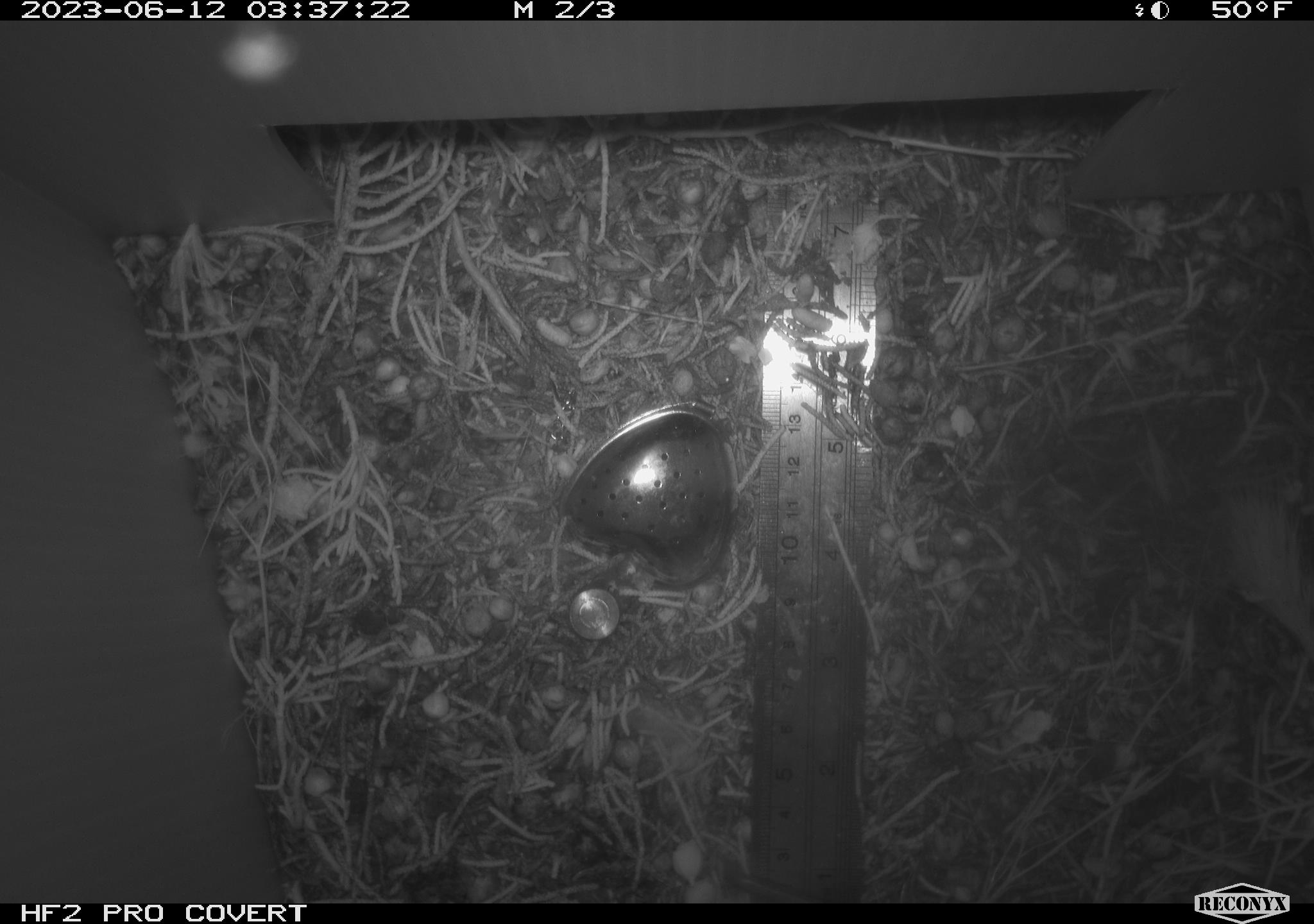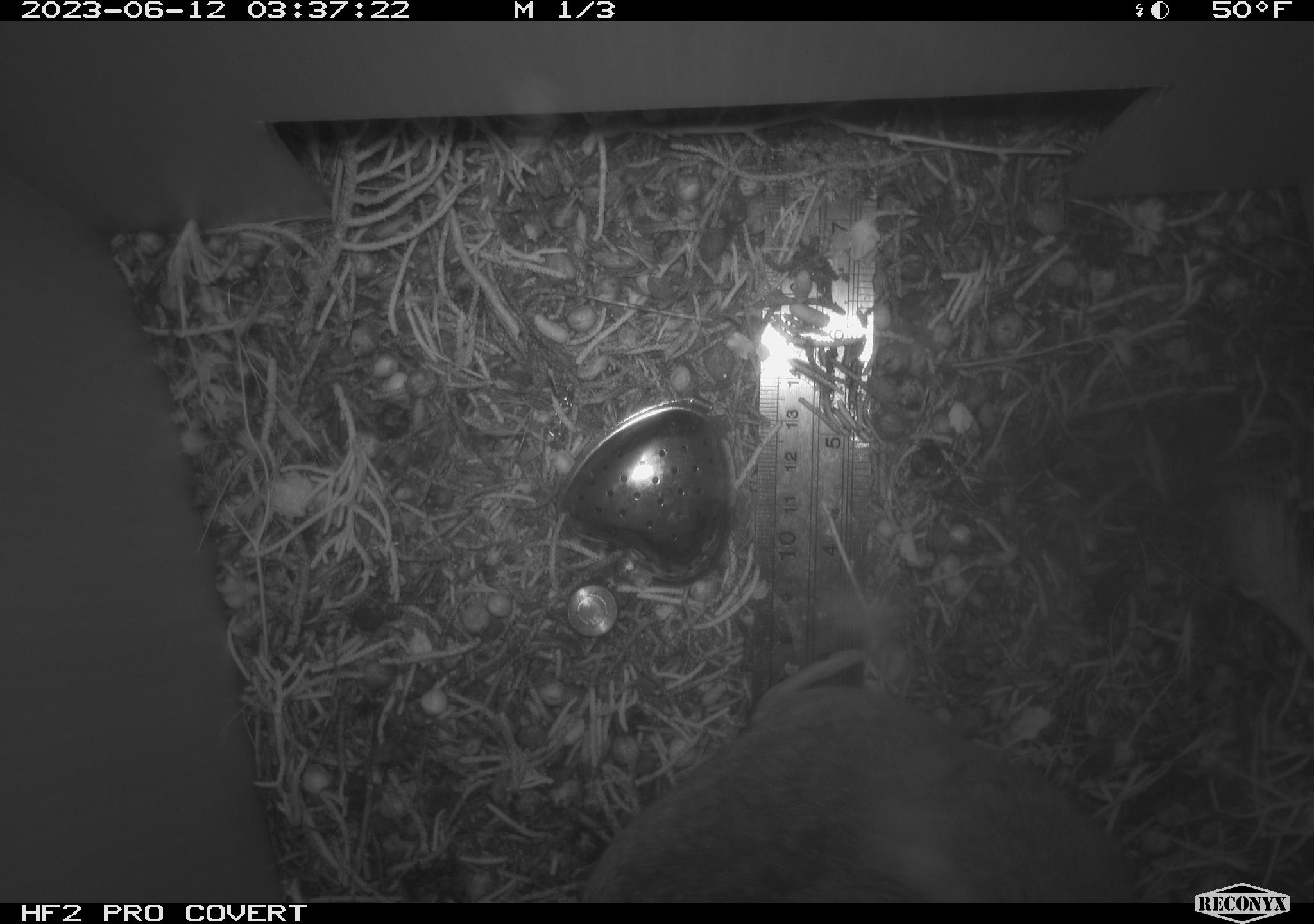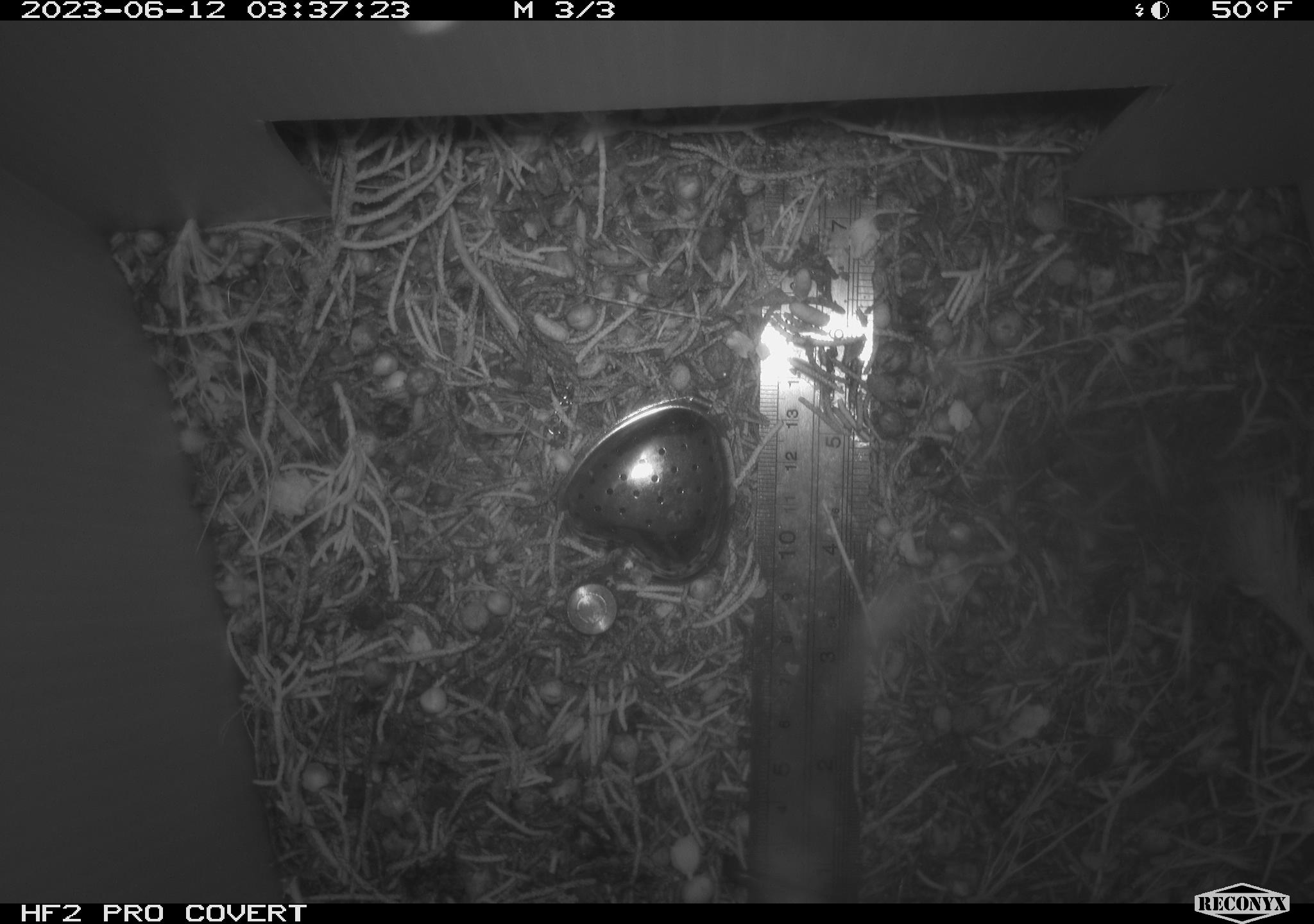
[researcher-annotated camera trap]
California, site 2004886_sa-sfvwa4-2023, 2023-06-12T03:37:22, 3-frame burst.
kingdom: Animalia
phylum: Chordata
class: Mammalia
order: Rodentia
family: Cricetidae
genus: Neotoma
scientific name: Neotoma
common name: pack rat or woodrat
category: neotoma species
Neotoma species (pack rat or woodrat) (Neotoma).